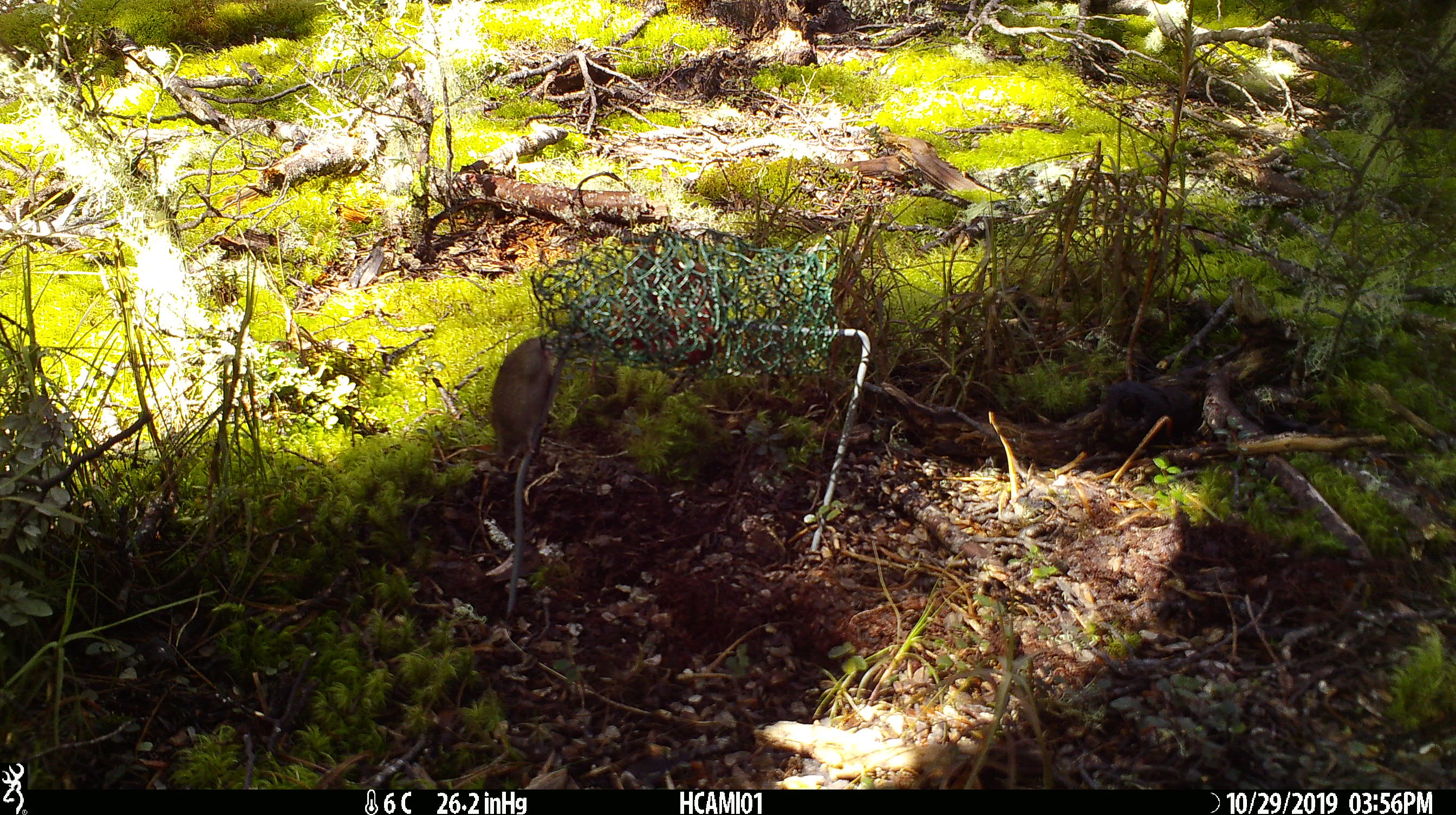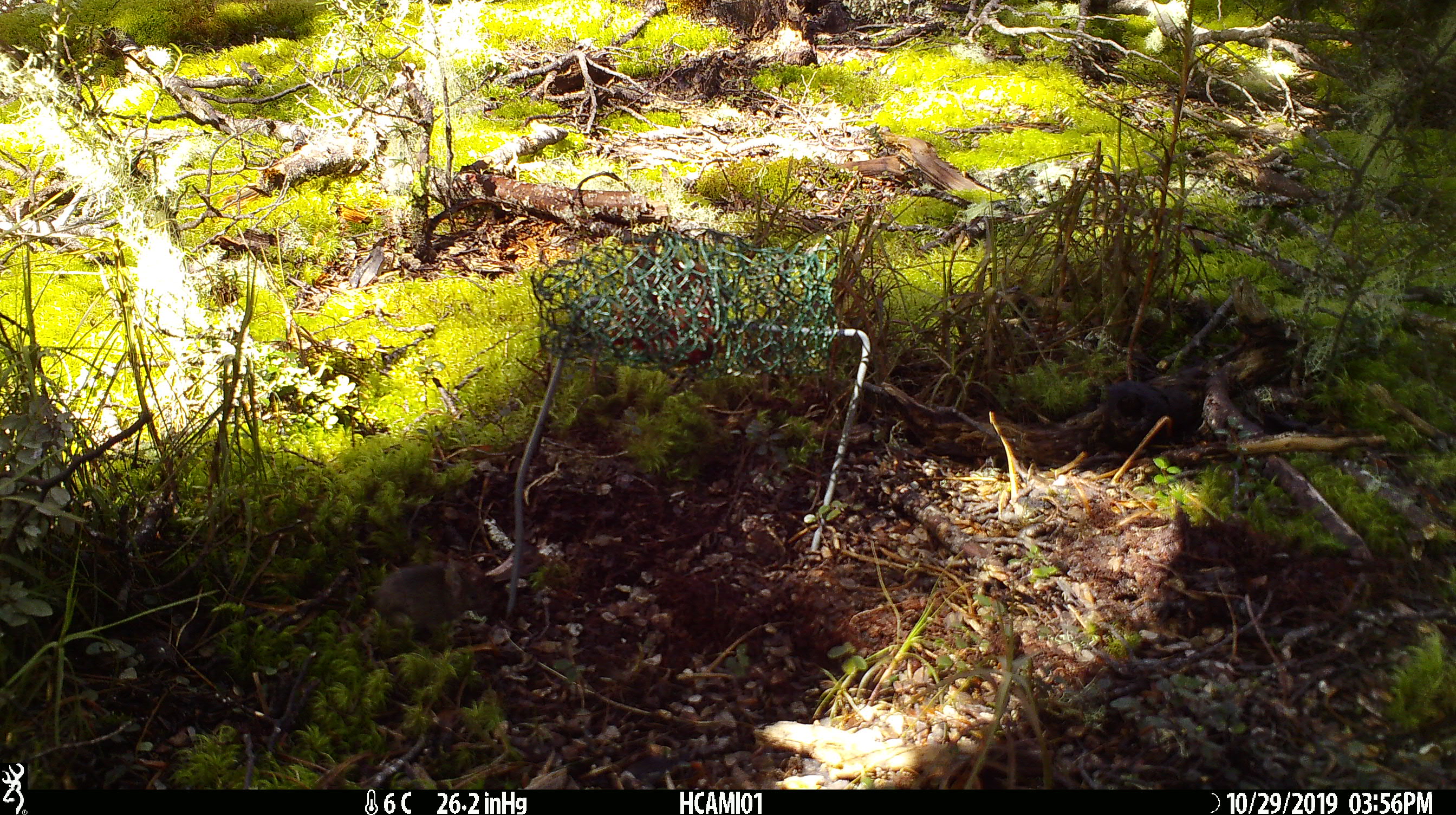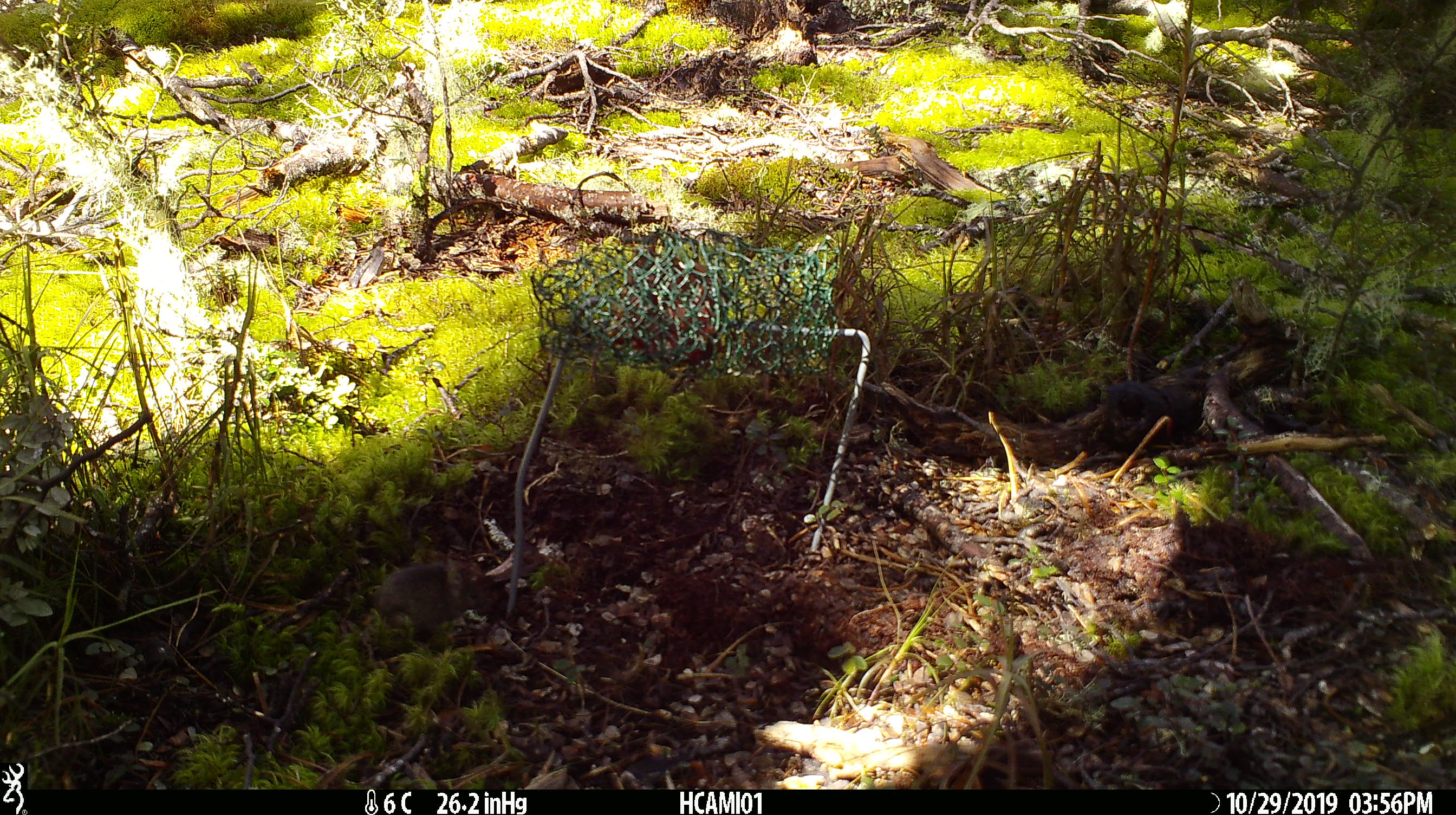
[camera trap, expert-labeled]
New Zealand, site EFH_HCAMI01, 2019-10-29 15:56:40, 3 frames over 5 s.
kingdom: Animalia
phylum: Chordata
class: Mammalia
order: Rodentia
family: Muridae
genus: Mus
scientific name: Mus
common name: mouse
Mouse (Mus).